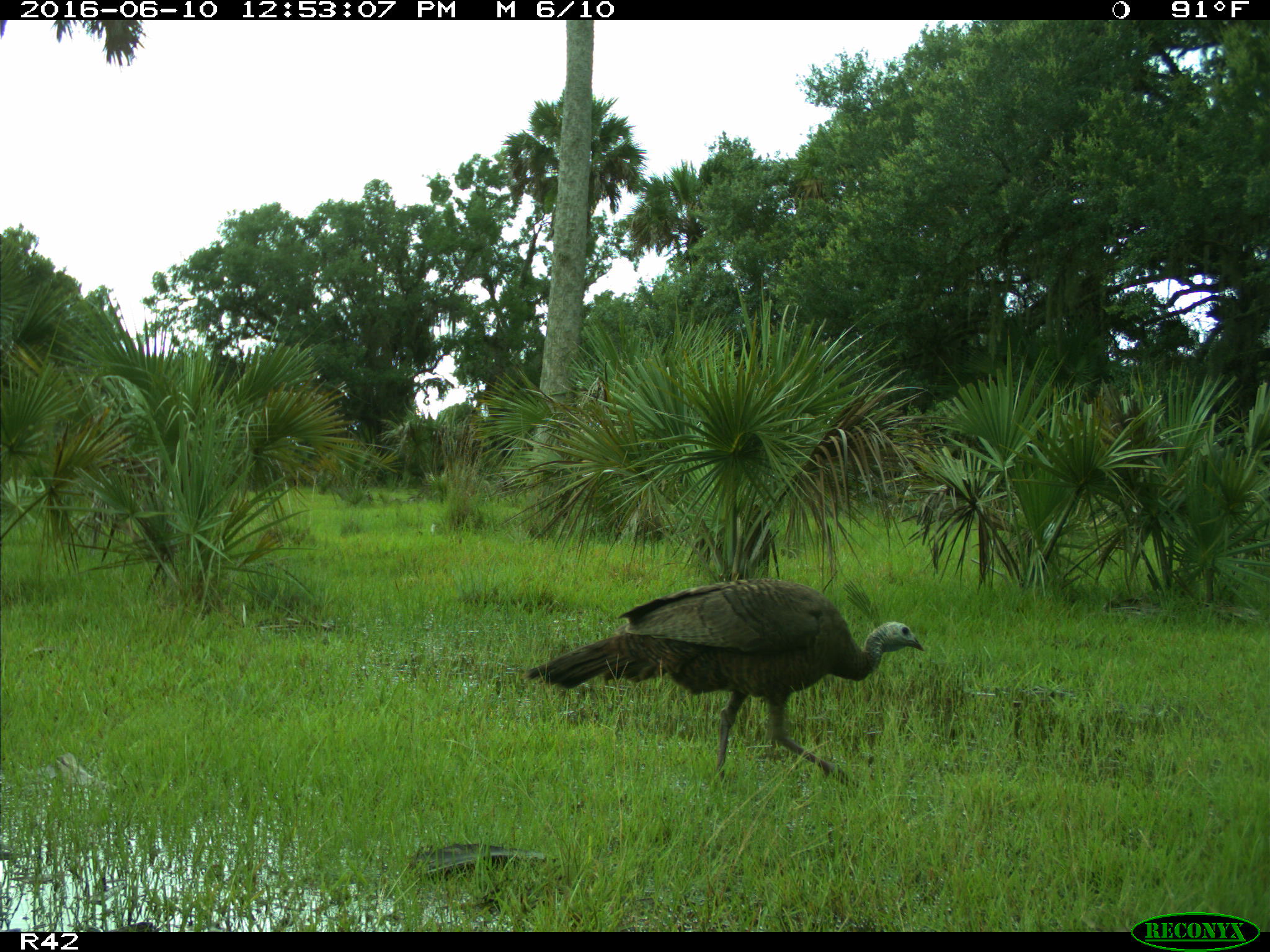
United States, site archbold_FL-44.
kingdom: Animalia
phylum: Chordata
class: Aves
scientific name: Aves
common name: birds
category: unidentified bird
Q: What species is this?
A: Unidentified bird (birds) (Aves).